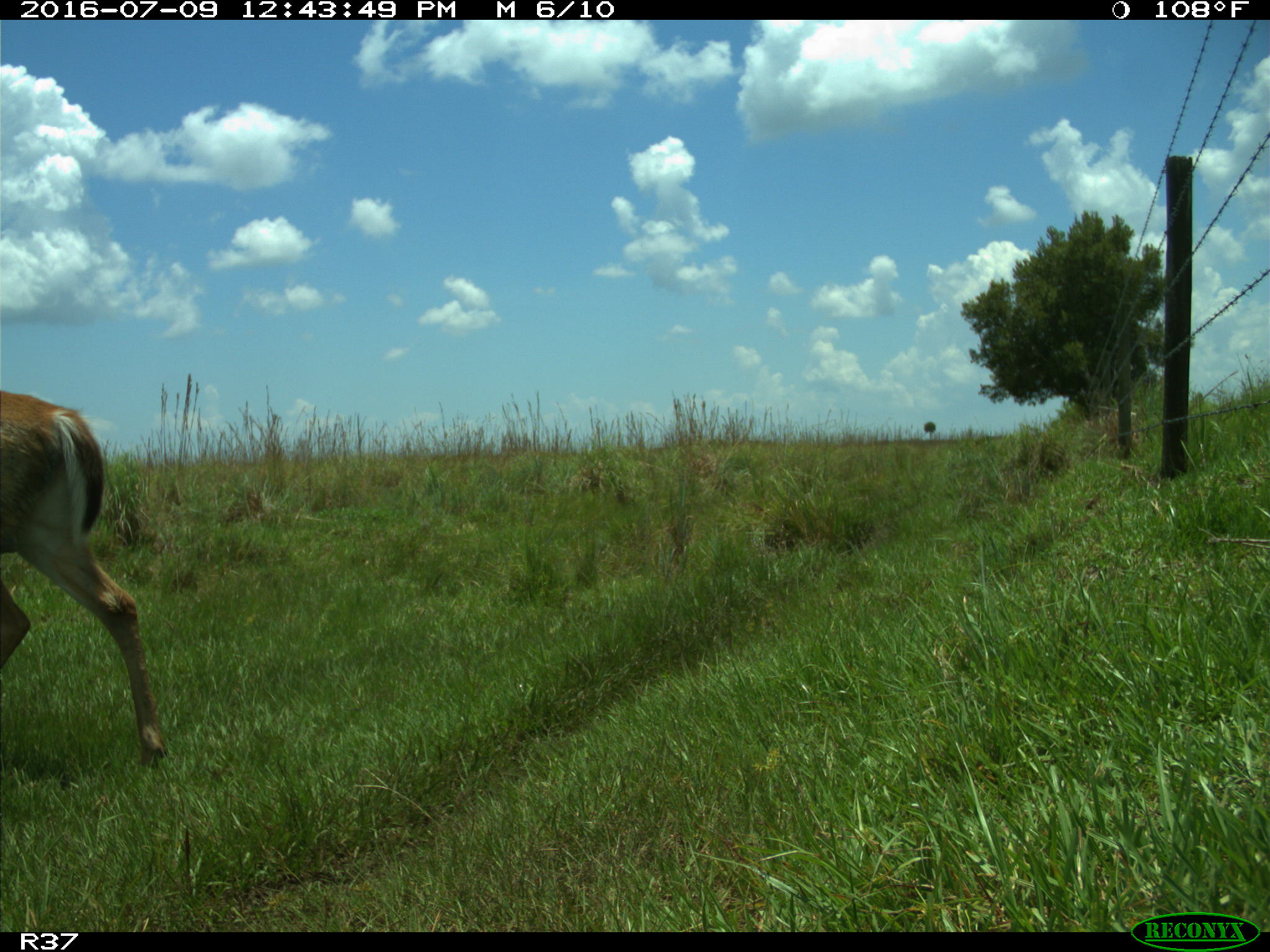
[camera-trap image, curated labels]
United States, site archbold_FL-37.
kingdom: Animalia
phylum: Chordata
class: Mammalia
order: Artiodactyla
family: Cervidae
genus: Odocoileus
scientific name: Odocoileus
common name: deer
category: unidentified deer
Unidentified deer (deer) (Odocoileus).